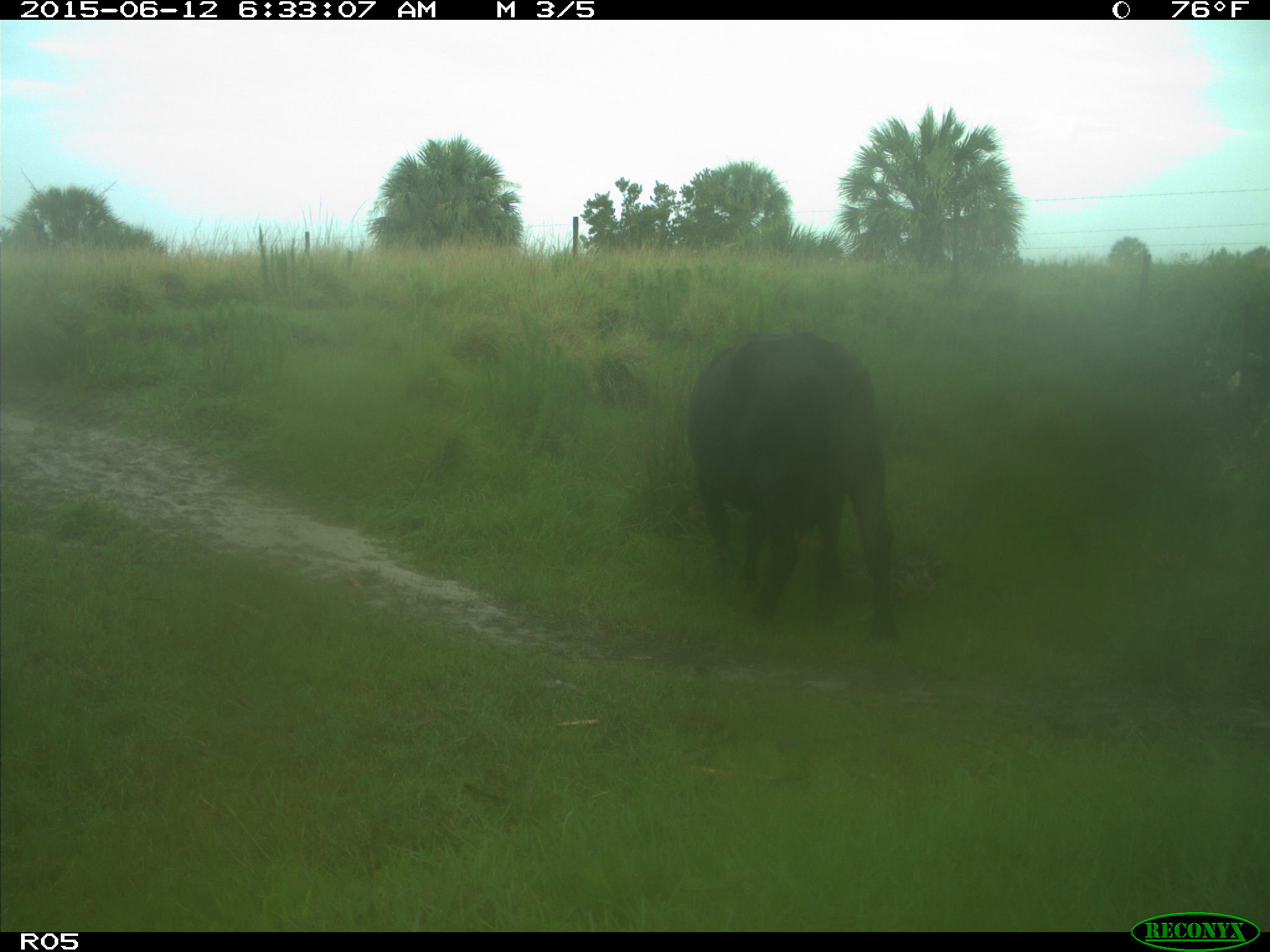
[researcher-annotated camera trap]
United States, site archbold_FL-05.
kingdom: Animalia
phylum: Chordata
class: Mammalia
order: Artiodactyla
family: Bovidae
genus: Bos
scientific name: Bos taurus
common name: domestic cow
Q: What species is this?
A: Bos taurus (domestic cow).